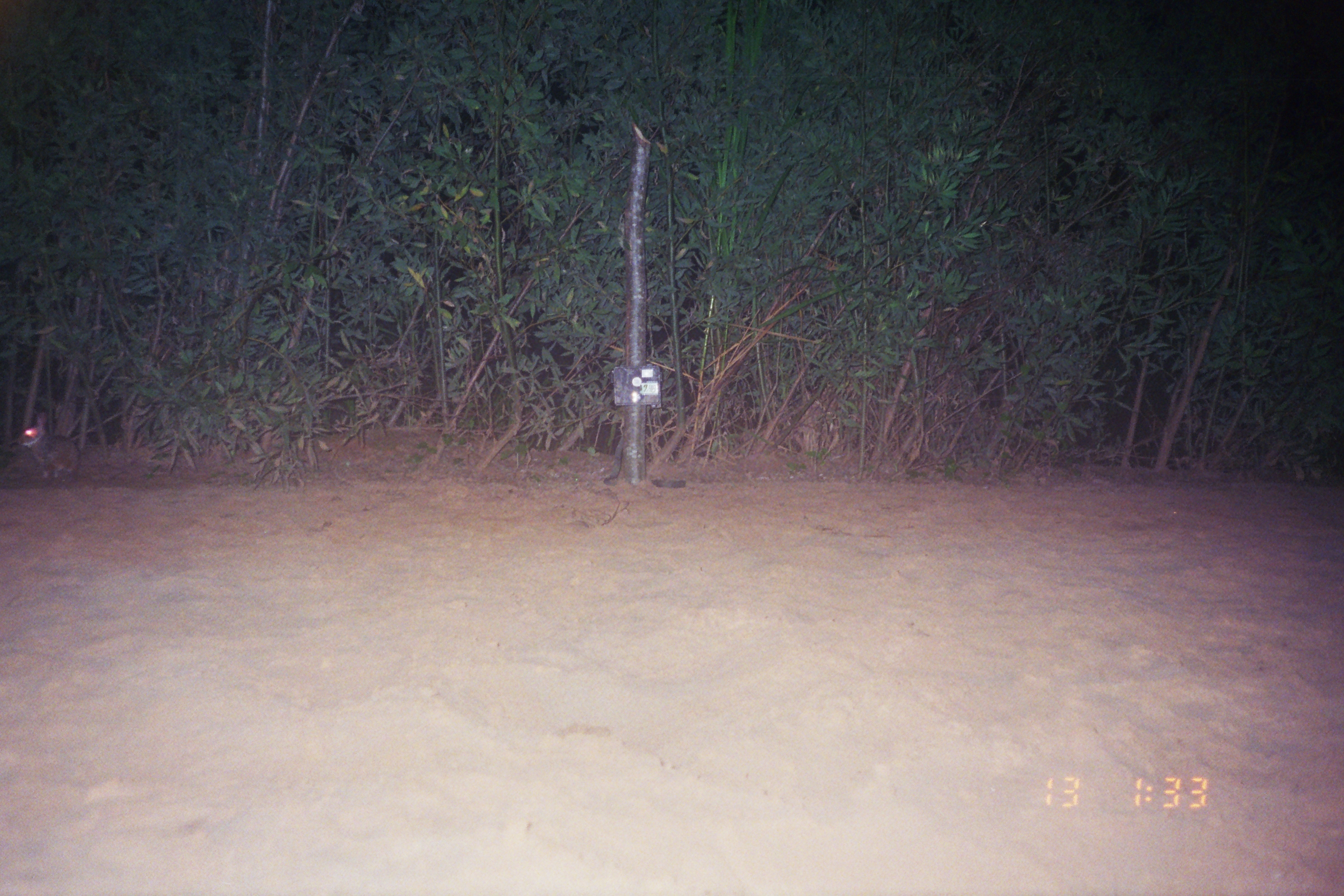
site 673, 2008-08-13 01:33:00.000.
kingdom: Animalia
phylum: Chordata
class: Mammalia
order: Lagomorpha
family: Leporidae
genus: Sylvilagus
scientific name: Sylvilagus brasiliensis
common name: tapeti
Sylvilagus brasiliensis (tapeti).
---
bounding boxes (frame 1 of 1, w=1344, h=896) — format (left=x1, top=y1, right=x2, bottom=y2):
sylvilagus brasiliensis: (left=16, top=411, right=80, bottom=484)